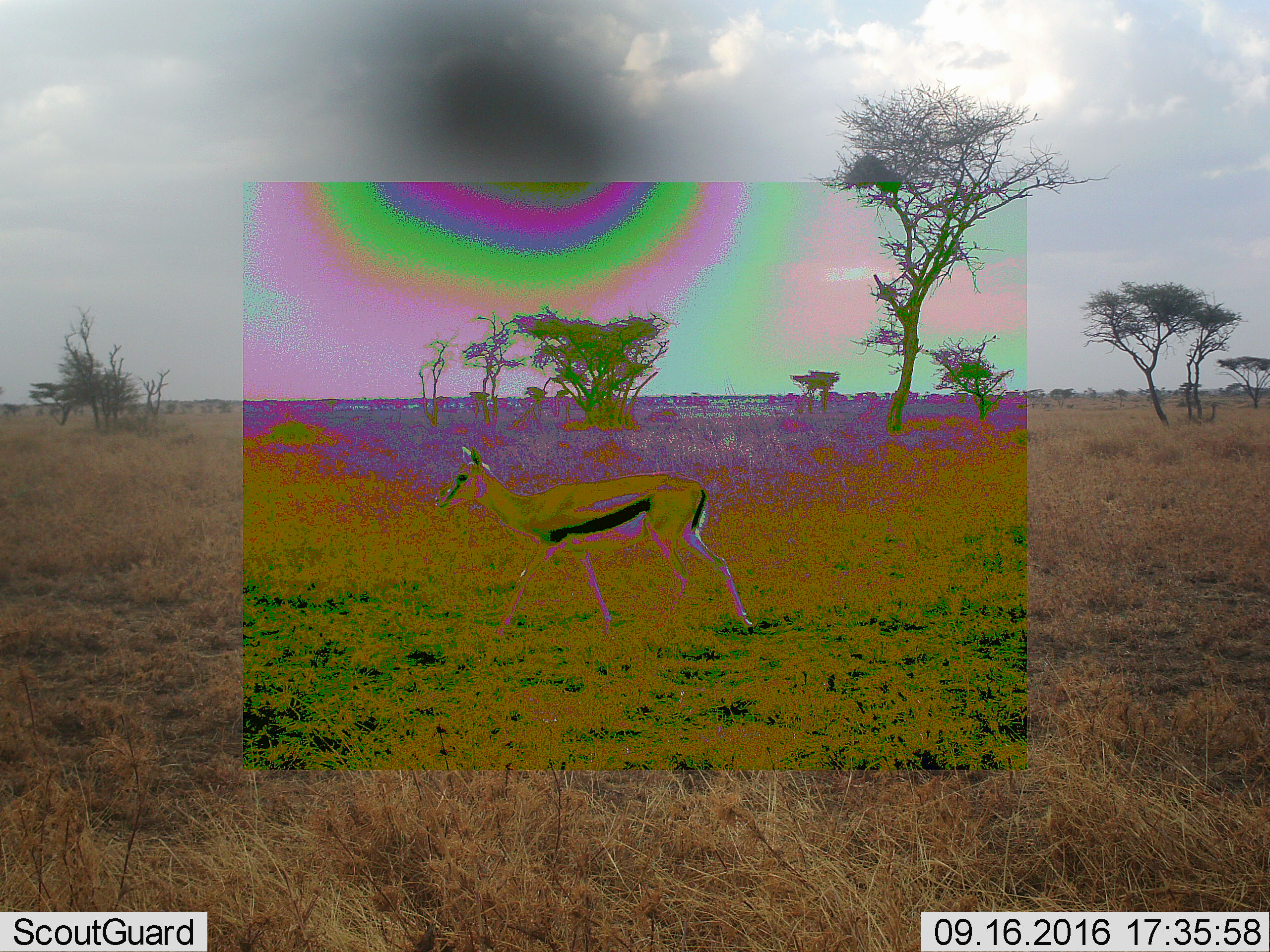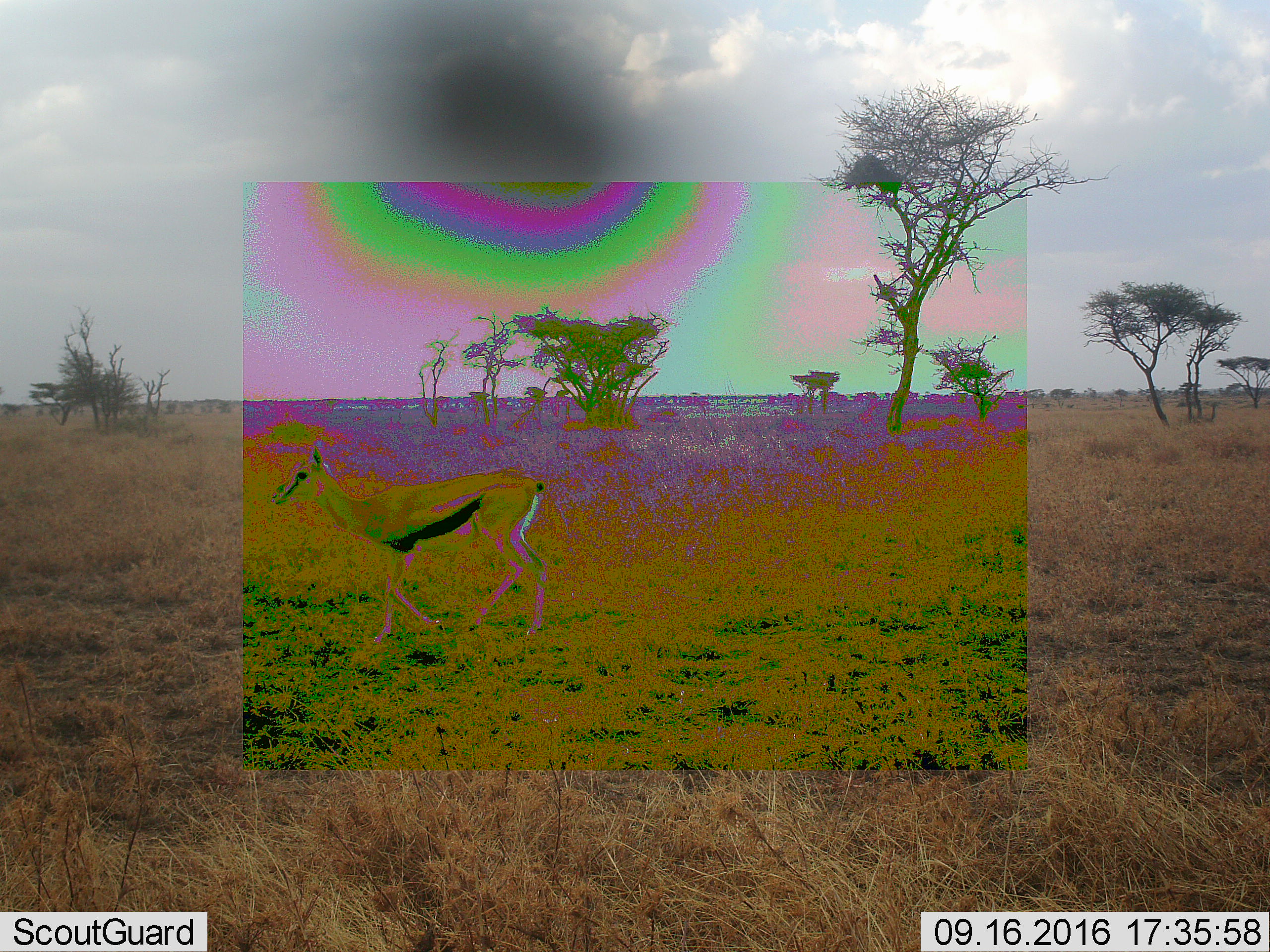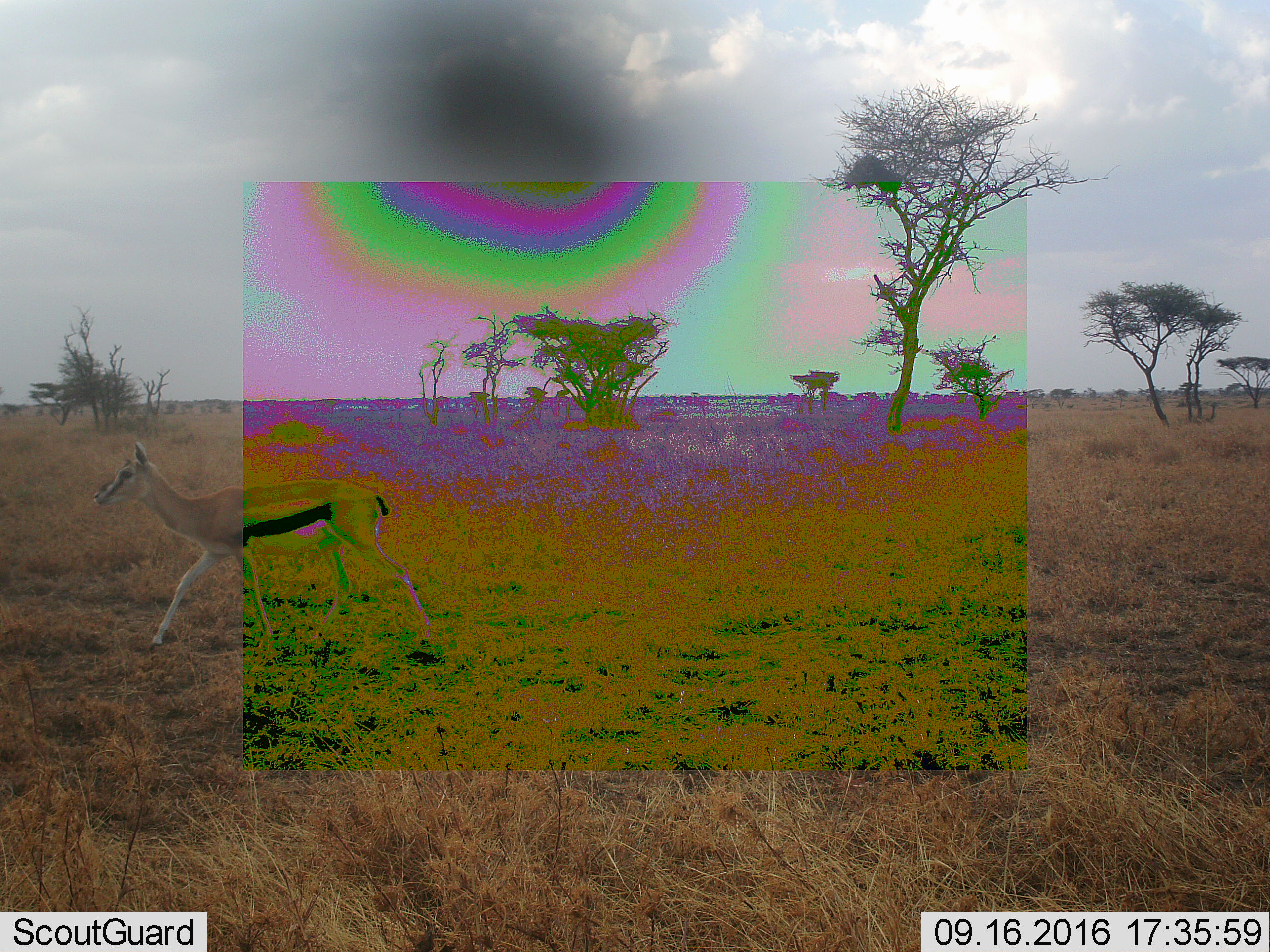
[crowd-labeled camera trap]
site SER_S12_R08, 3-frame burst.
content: unidentified animal